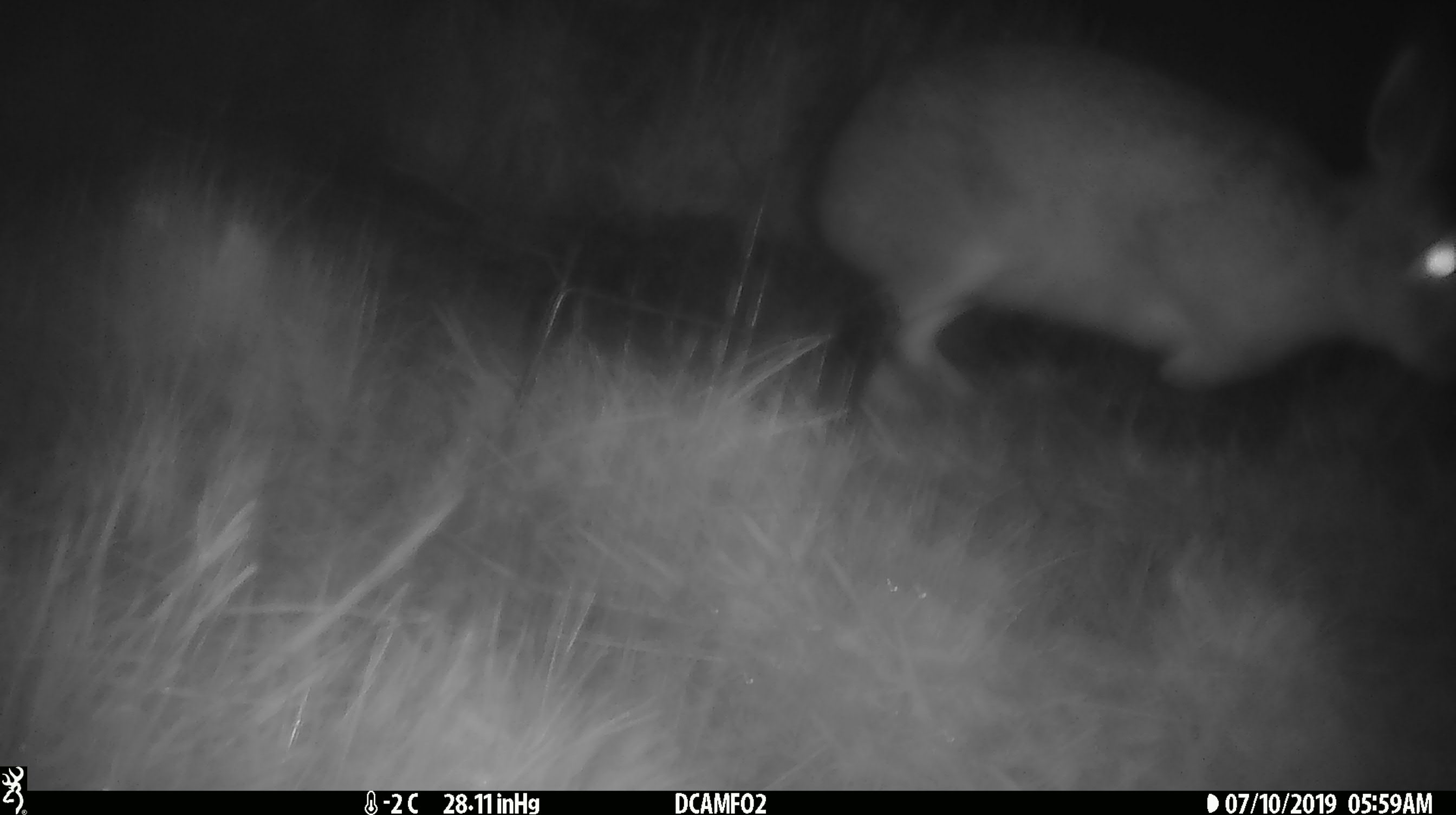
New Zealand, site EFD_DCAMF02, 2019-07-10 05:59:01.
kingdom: Animalia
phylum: Chordata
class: Mammalia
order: Lagomorpha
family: Leporidae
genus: Lepus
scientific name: Lepus europaeus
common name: brown hare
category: hare